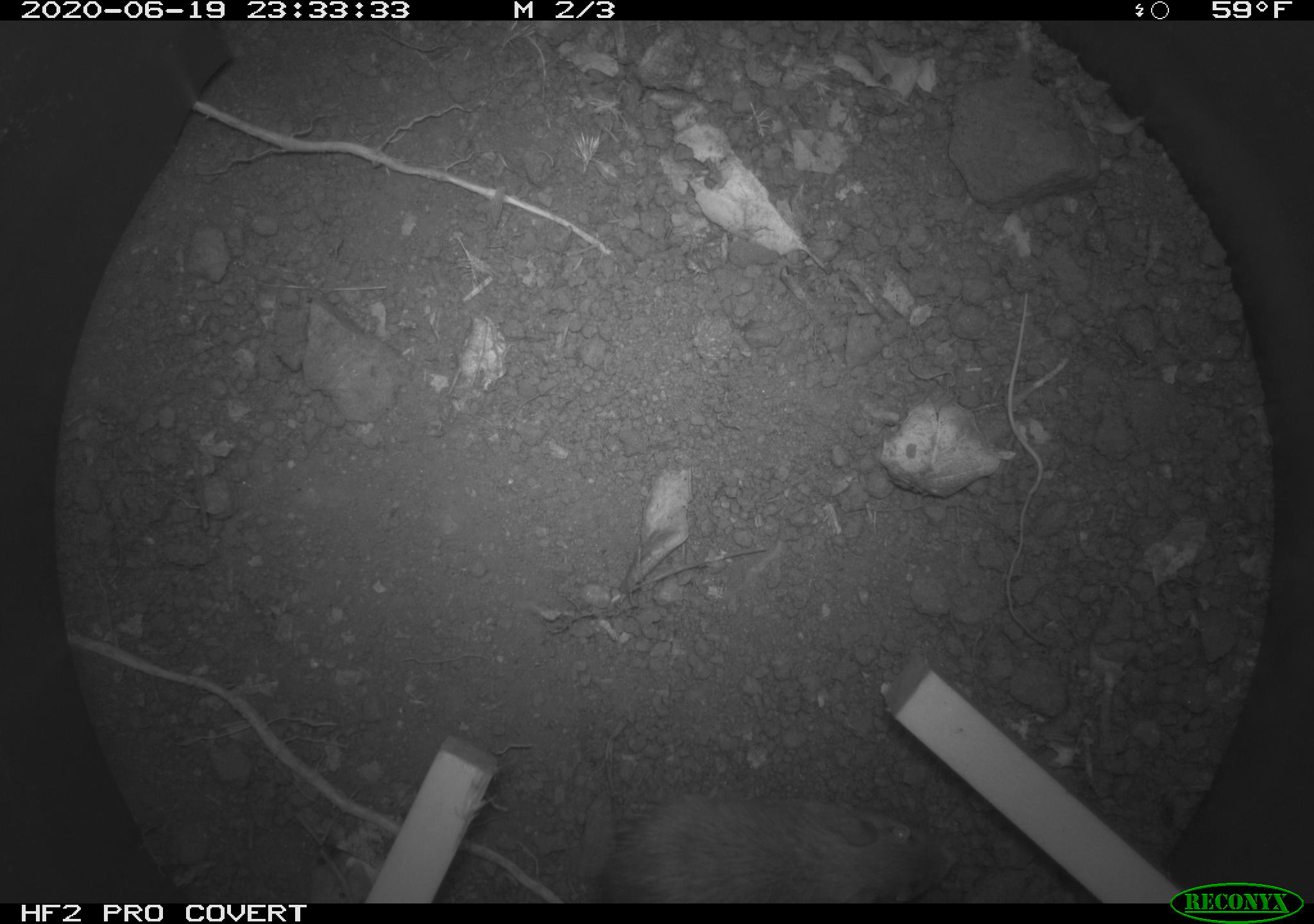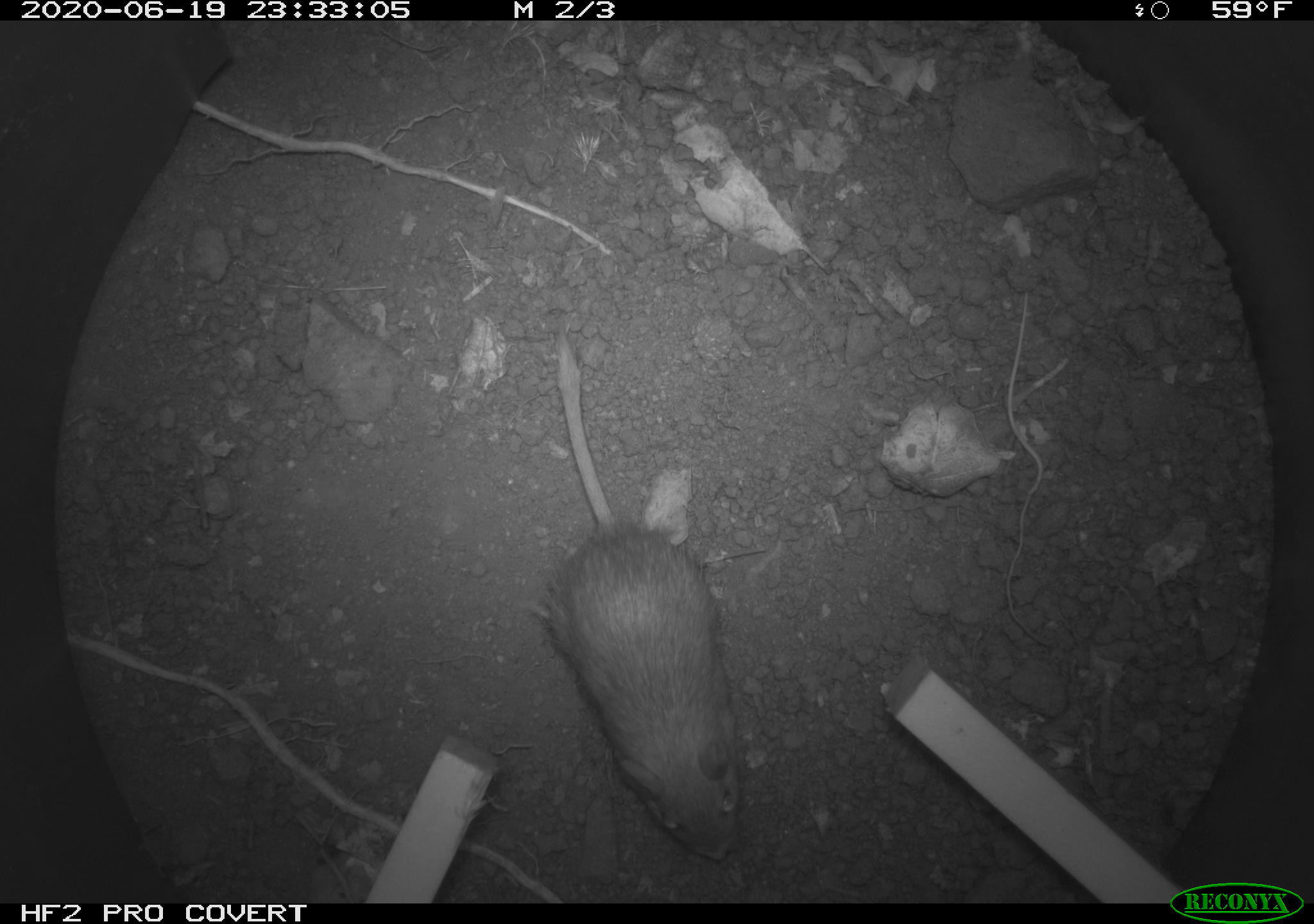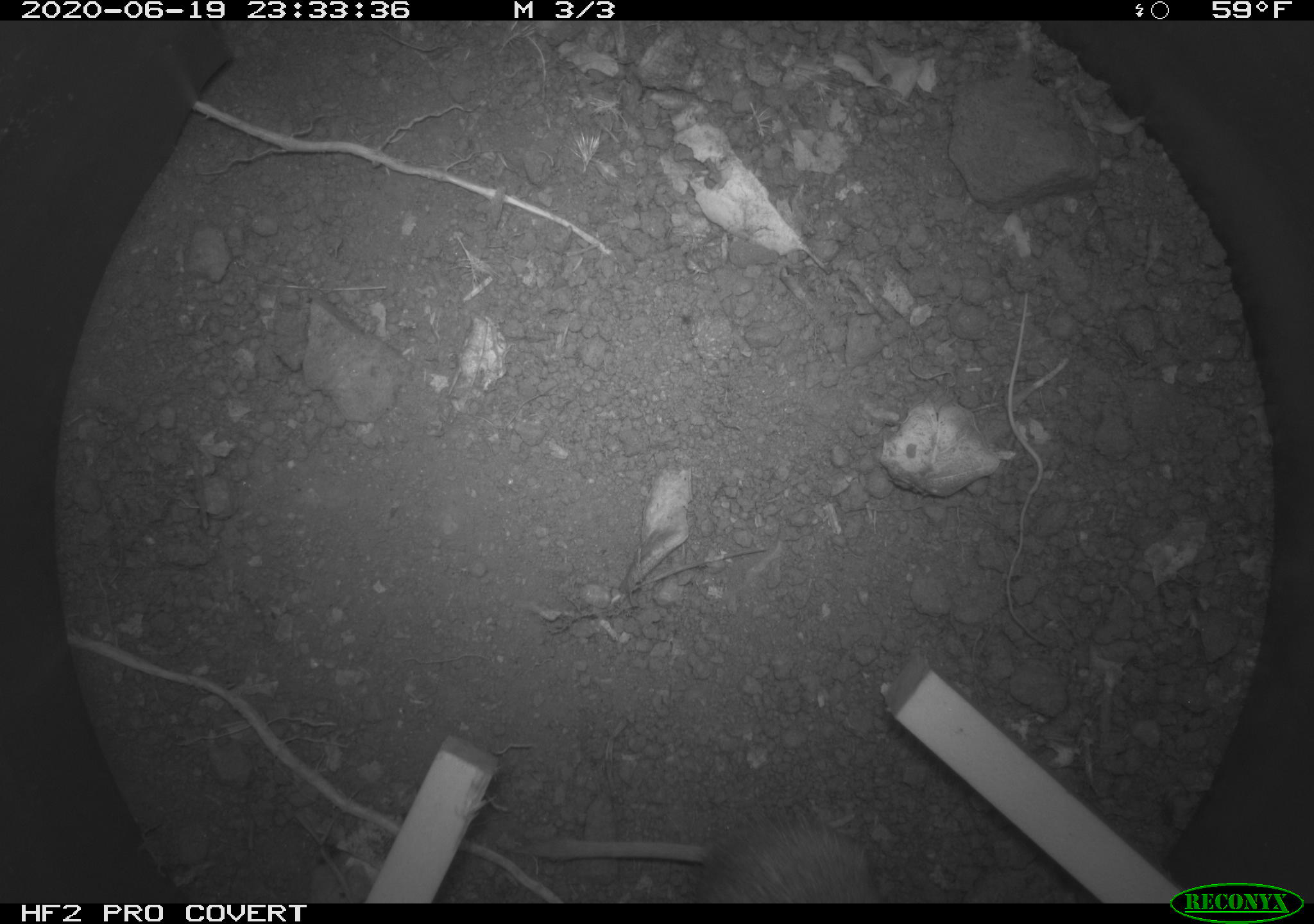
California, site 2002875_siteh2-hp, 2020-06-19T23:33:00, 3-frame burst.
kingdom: Animalia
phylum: Chordata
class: Mammalia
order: Rodentia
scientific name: Rodentia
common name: mouse species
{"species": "mouse species (Rodentia)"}